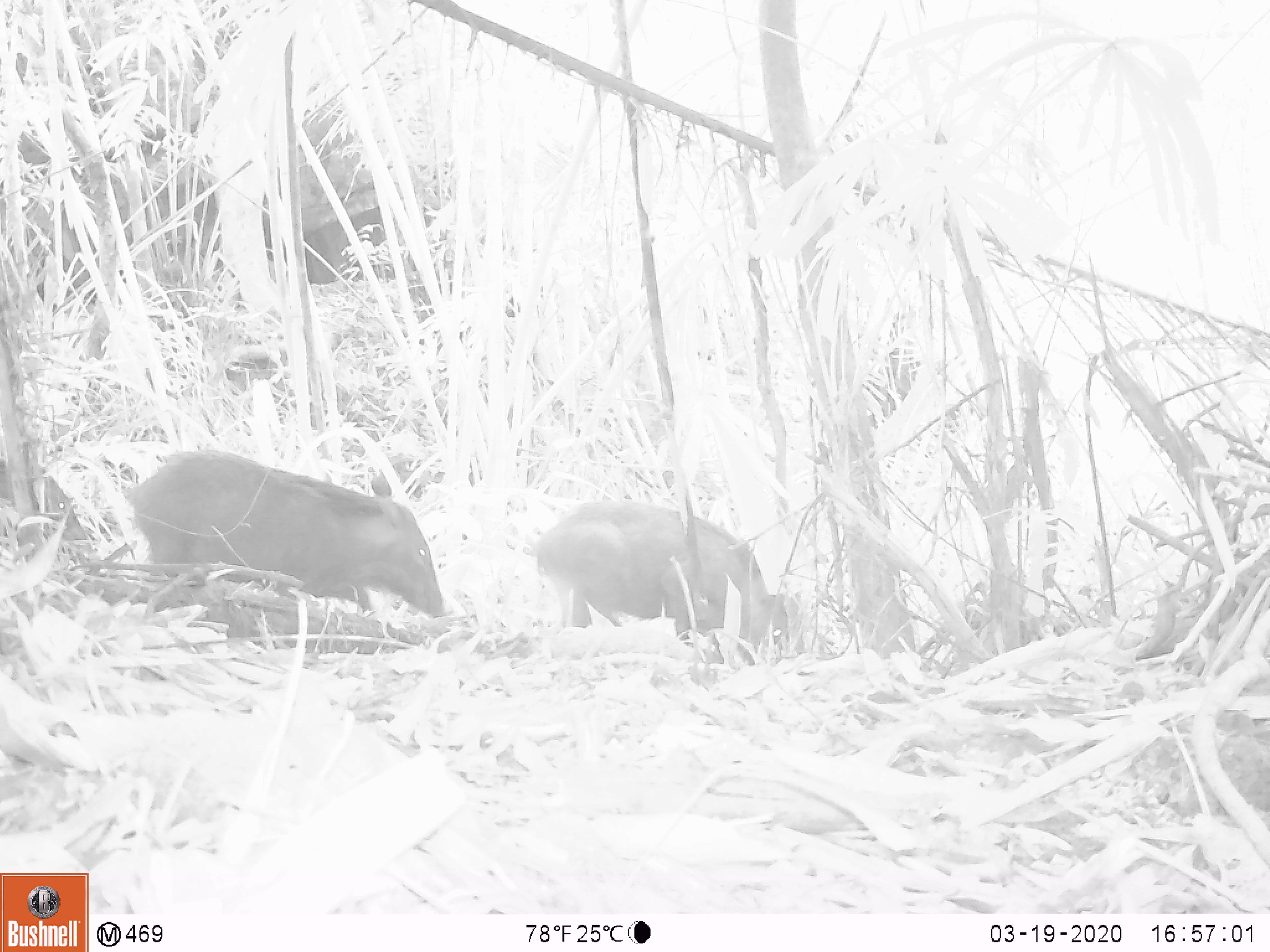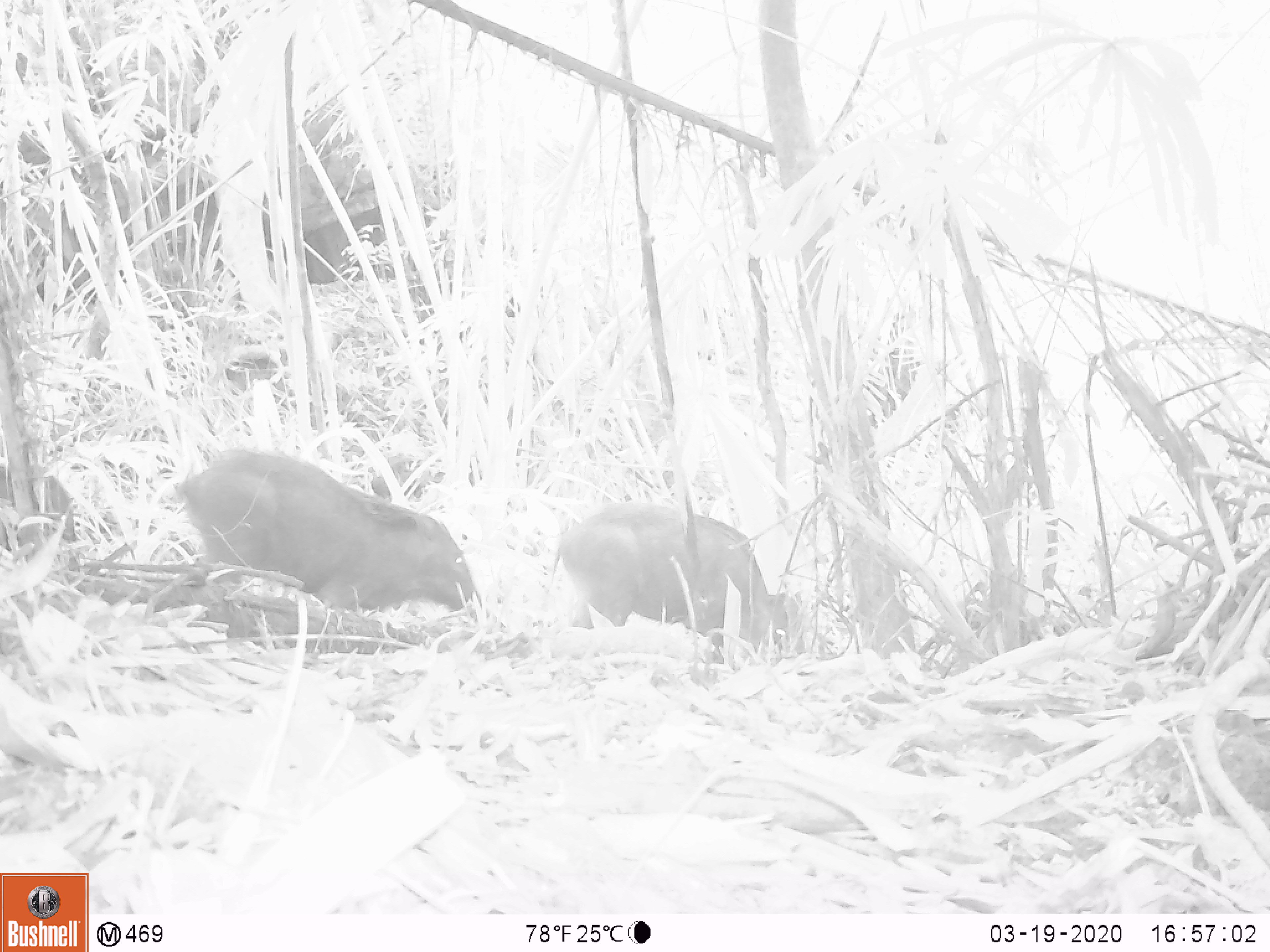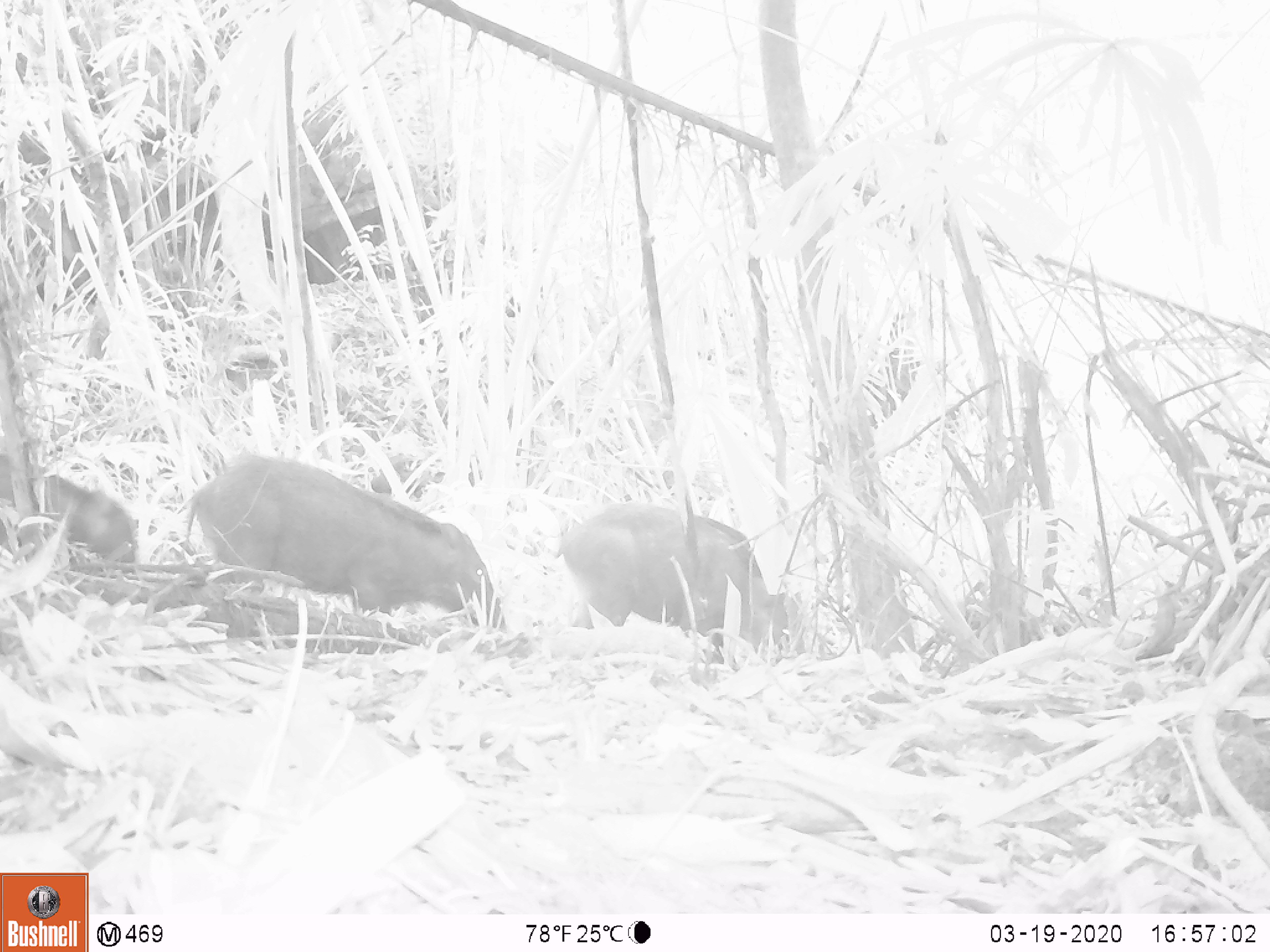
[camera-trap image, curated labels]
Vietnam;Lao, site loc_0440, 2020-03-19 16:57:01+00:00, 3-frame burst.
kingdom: Animalia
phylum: Chordata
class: Mammalia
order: Artiodactyla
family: Suidae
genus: Sus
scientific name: Sus scrofa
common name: eurasian wild pig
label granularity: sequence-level